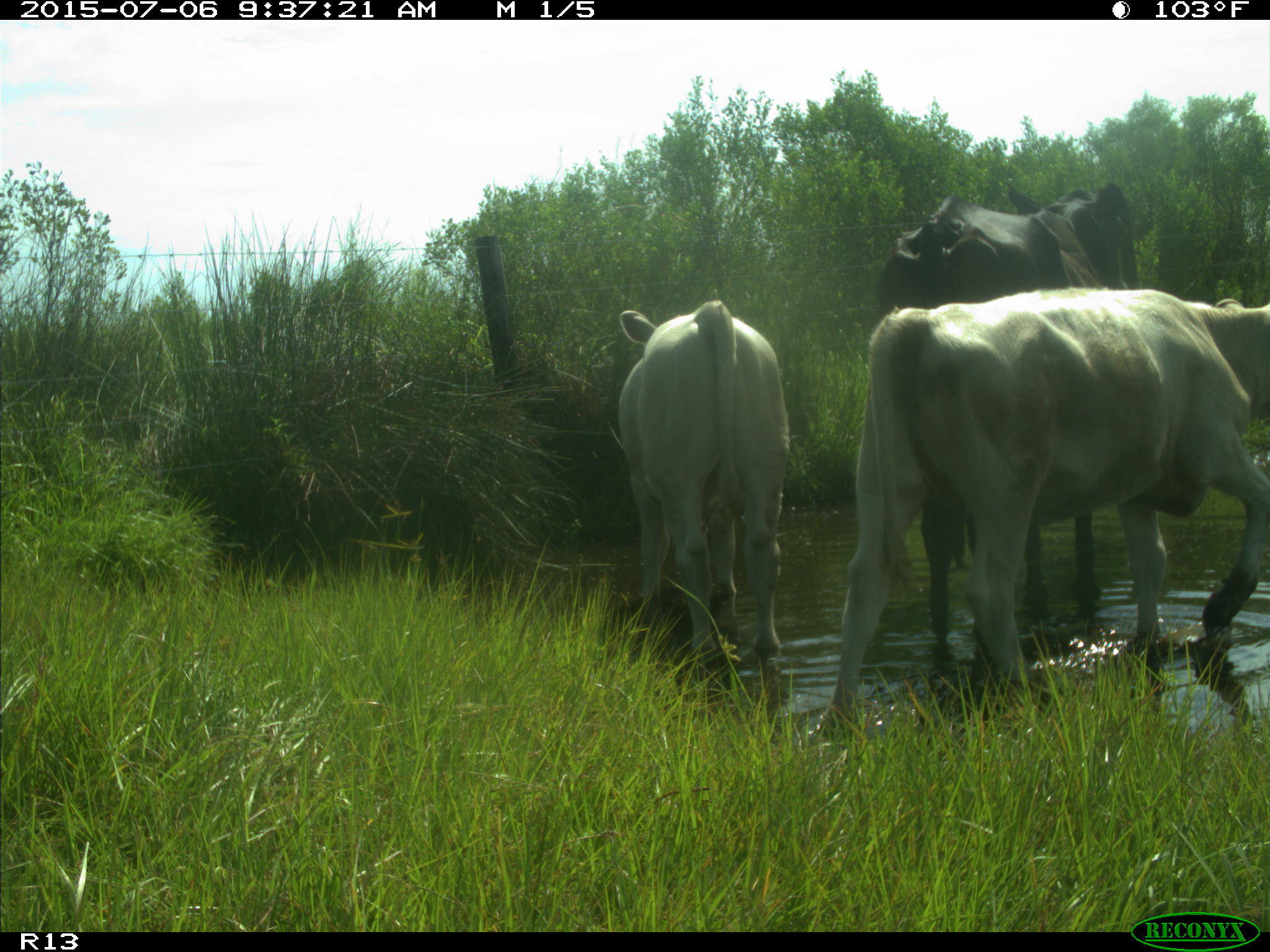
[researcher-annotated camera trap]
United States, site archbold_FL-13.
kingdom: Animalia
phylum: Chordata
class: Mammalia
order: Artiodactyla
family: Bovidae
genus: Bos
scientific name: Bos taurus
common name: domestic cow